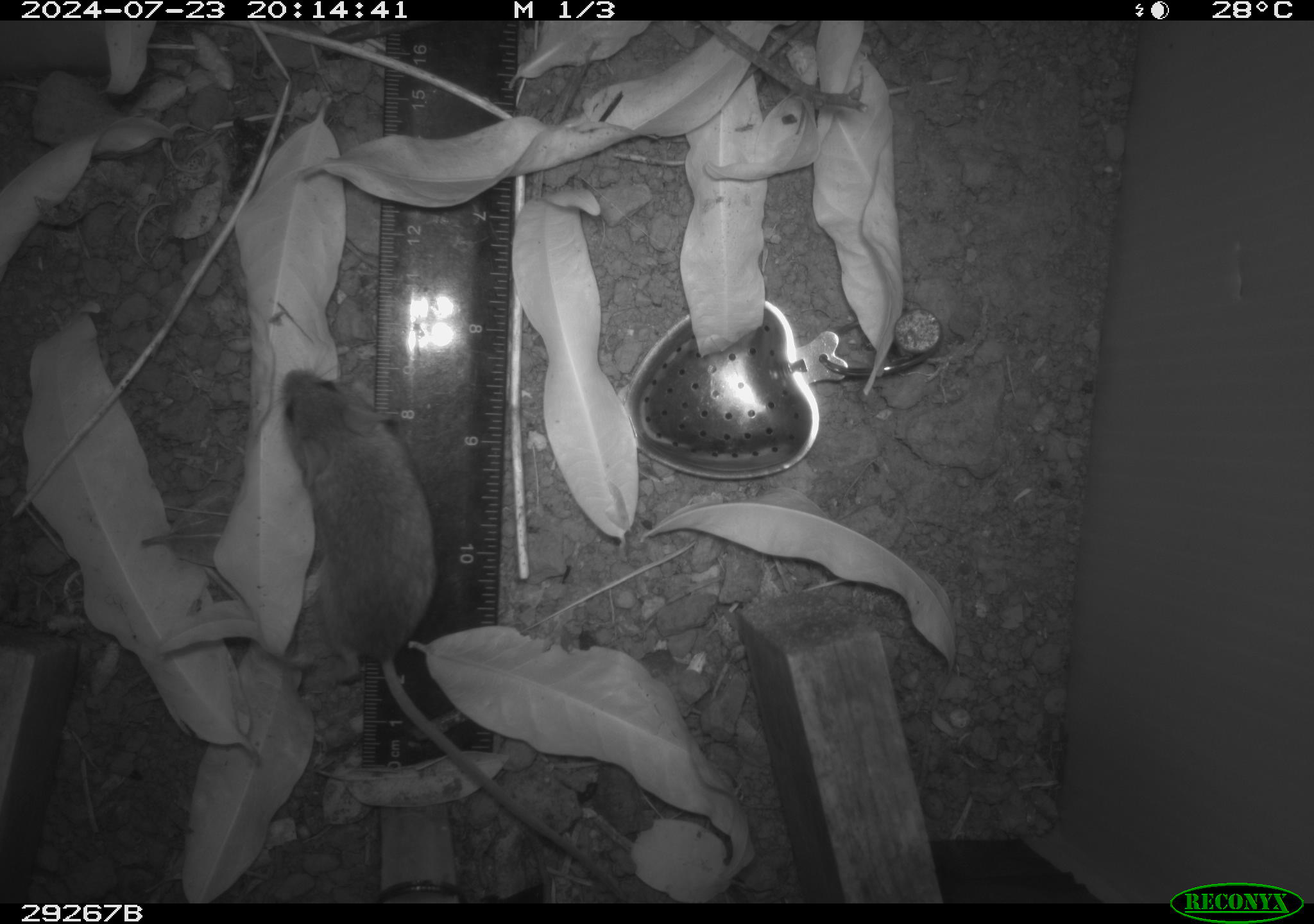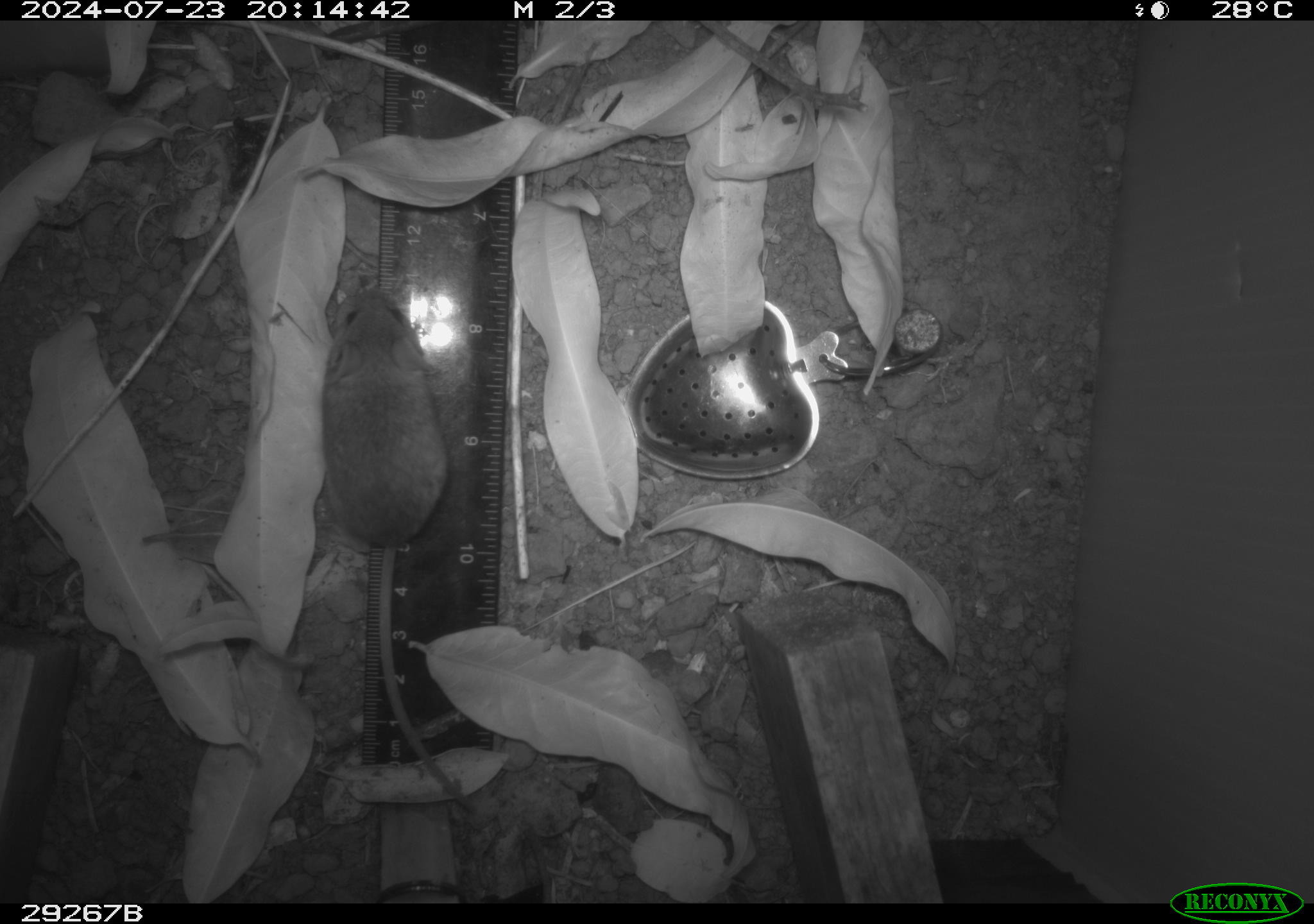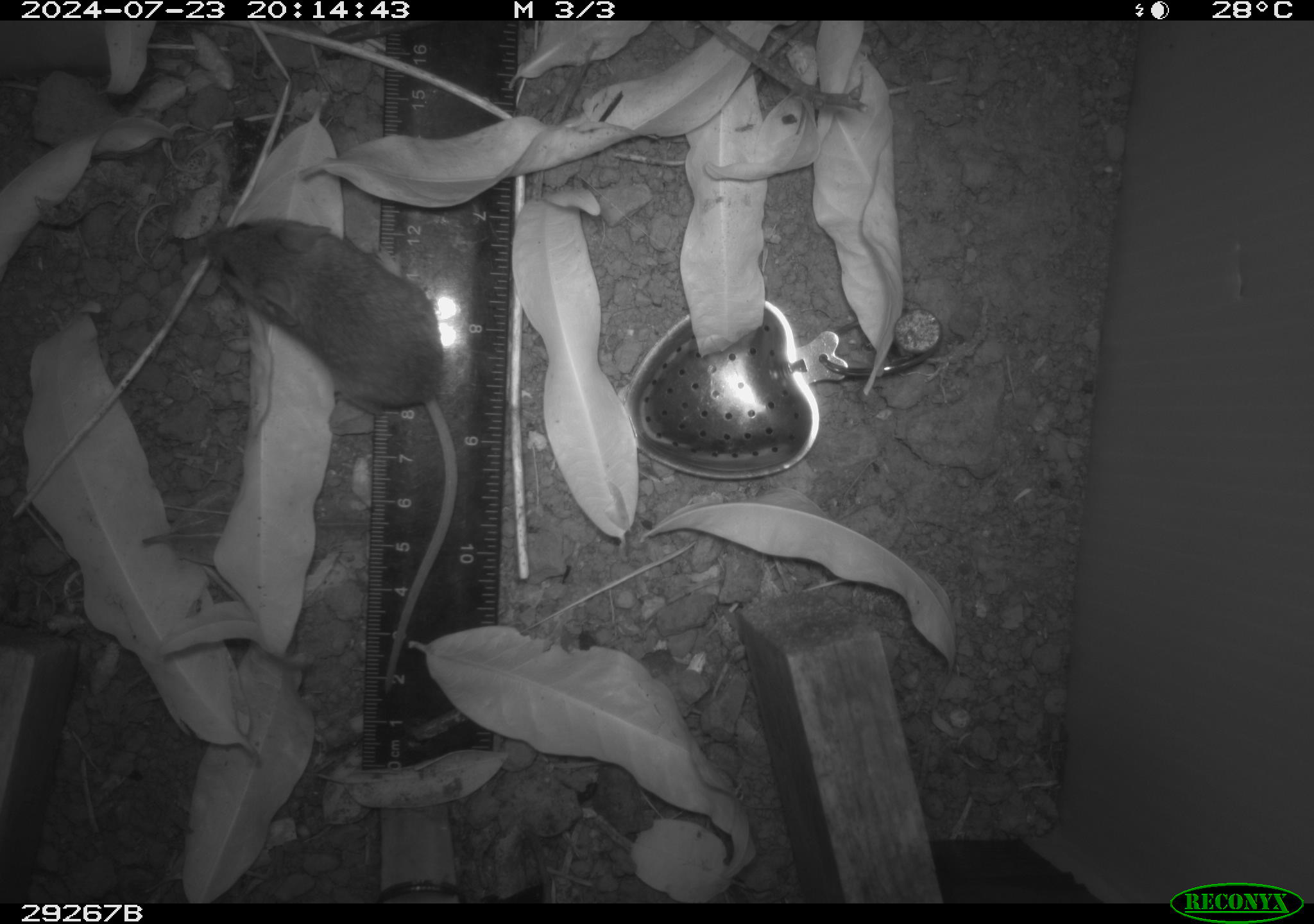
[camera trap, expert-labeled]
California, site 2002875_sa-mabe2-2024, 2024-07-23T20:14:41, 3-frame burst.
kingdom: Animalia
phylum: Chordata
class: Mammalia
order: Rodentia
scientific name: Rodentia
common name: mouse species